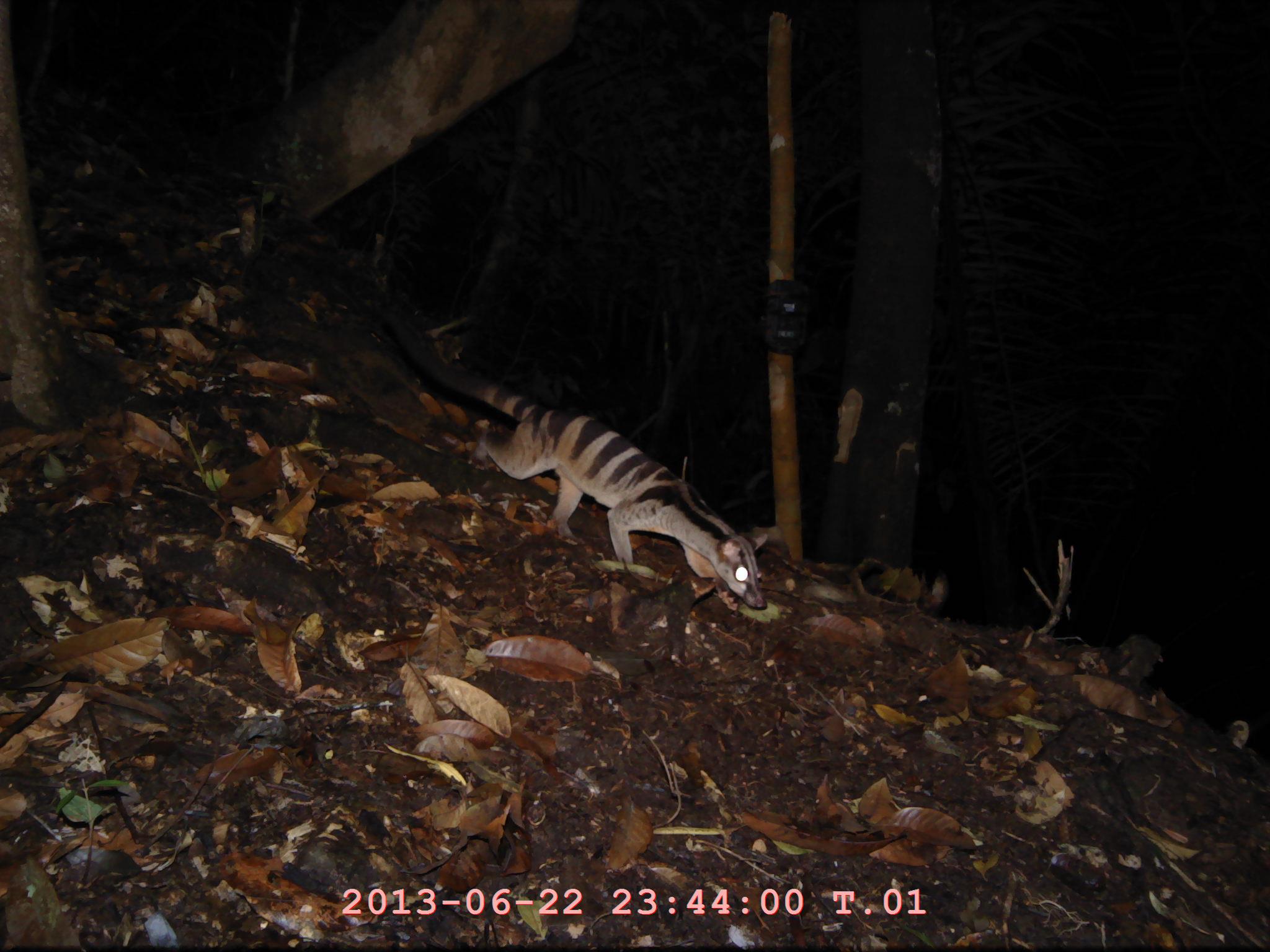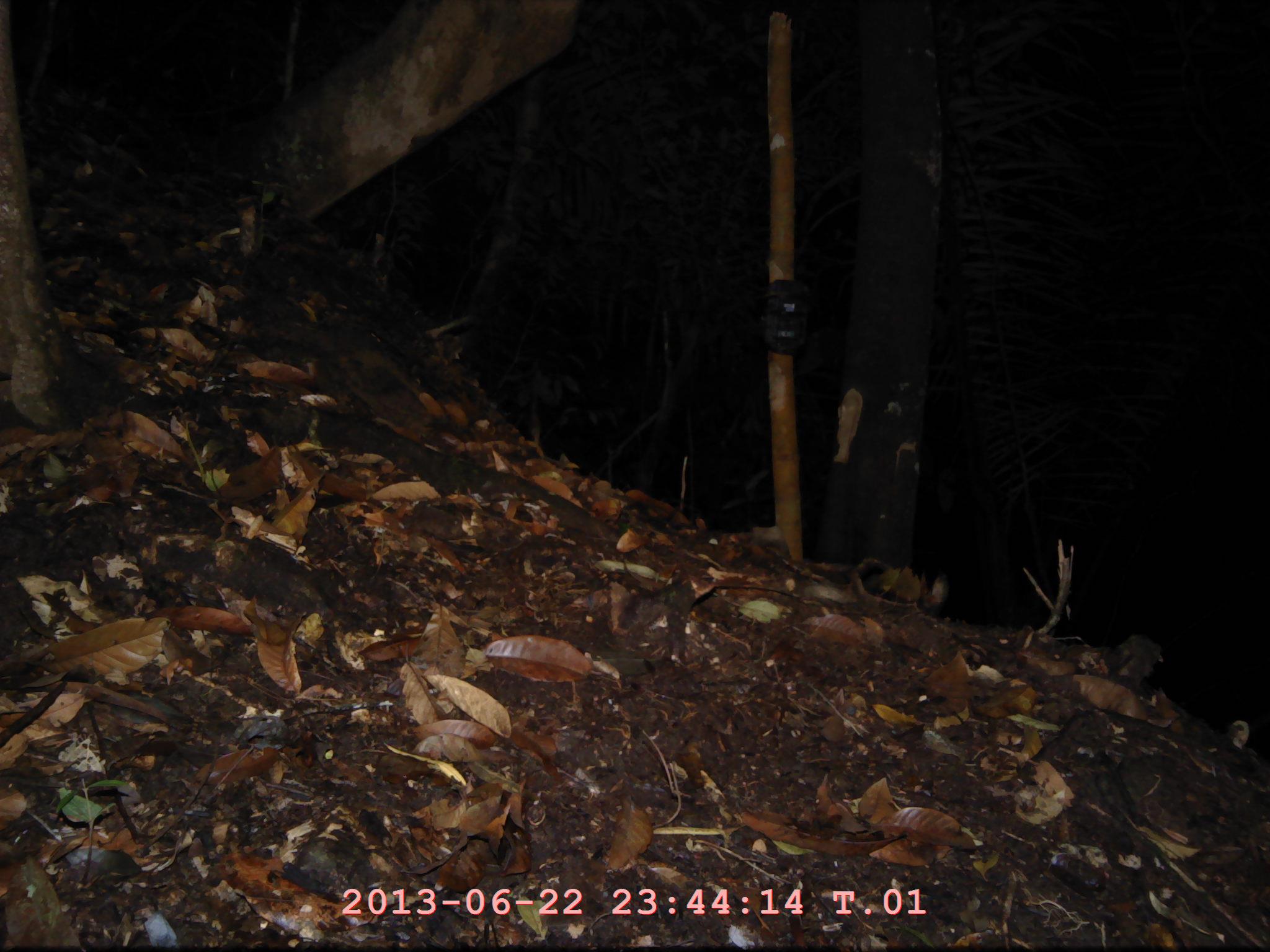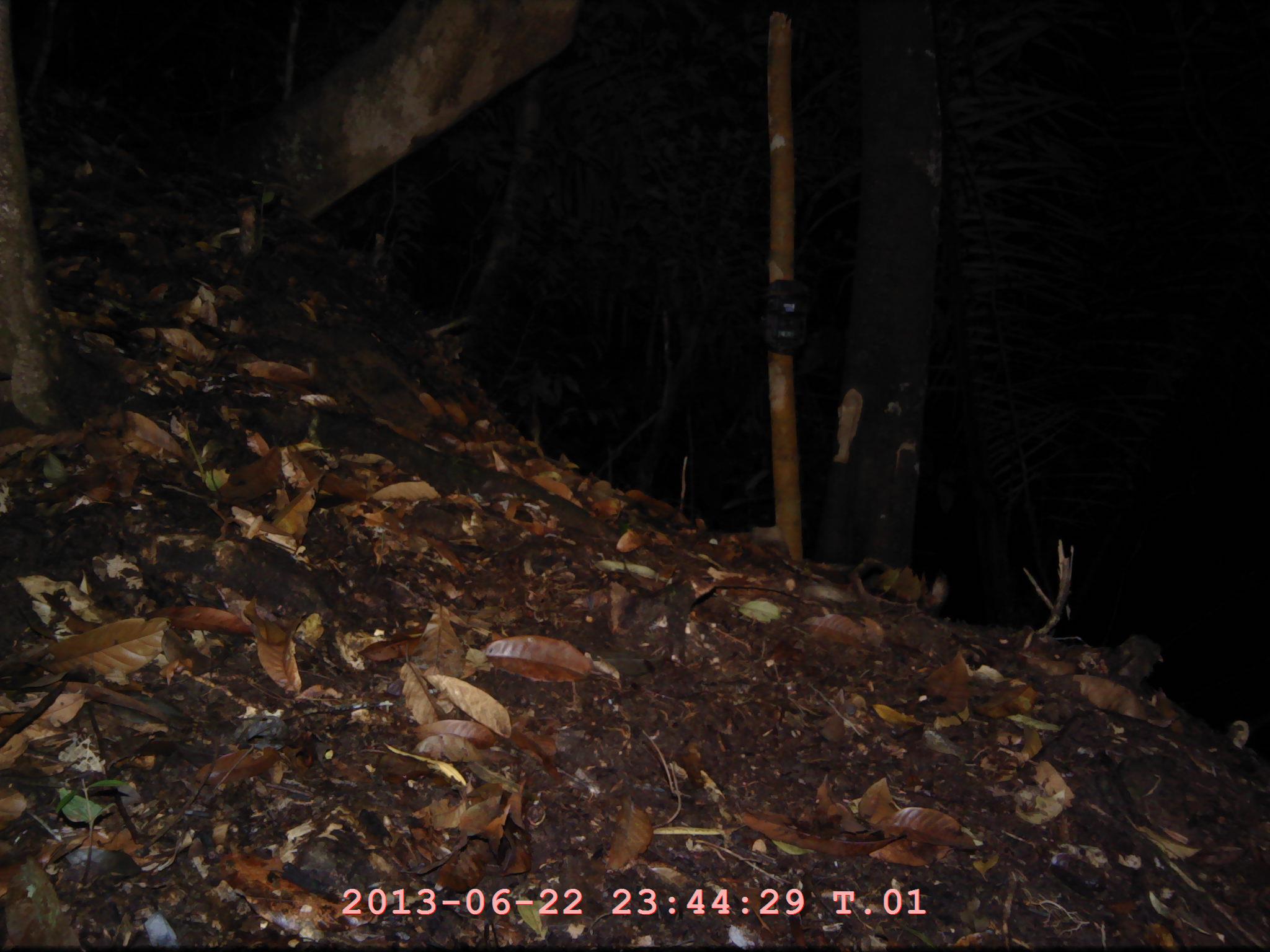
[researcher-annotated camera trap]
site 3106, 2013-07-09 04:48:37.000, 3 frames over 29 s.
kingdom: Animalia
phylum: Chordata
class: Mammalia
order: Carnivora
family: Viverridae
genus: Hemigalus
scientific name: Hemigalus derbyanus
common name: banded civet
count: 1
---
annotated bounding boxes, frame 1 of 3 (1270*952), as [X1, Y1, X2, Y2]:
hemigalus derbyanus: [360, 292, 804, 657]